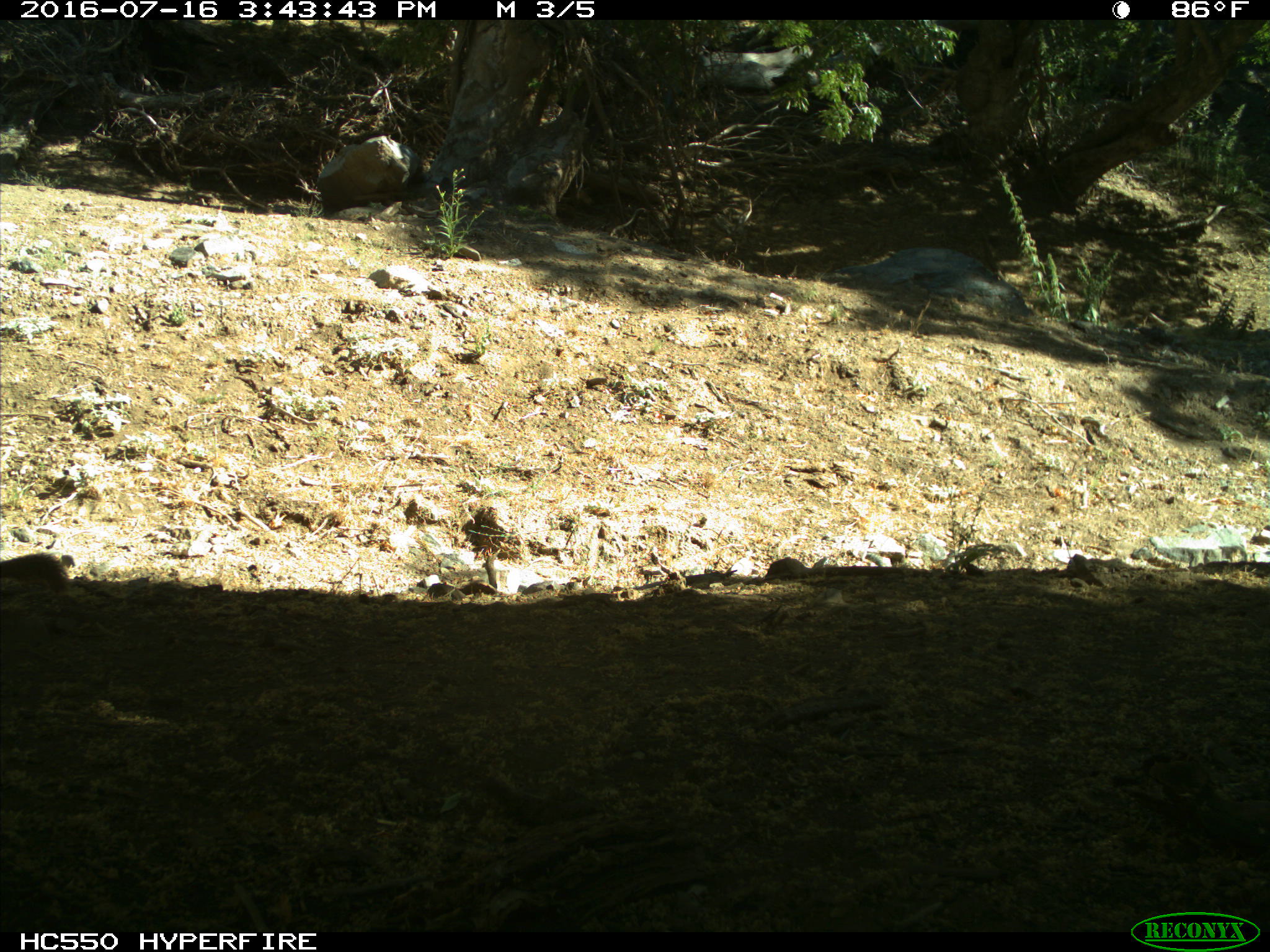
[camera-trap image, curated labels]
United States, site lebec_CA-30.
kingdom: Animalia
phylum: Chordata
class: Mammalia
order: Rodentia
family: Sciuridae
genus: Otospermophilus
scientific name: Otospermophilus beecheyi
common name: california ground squirrel